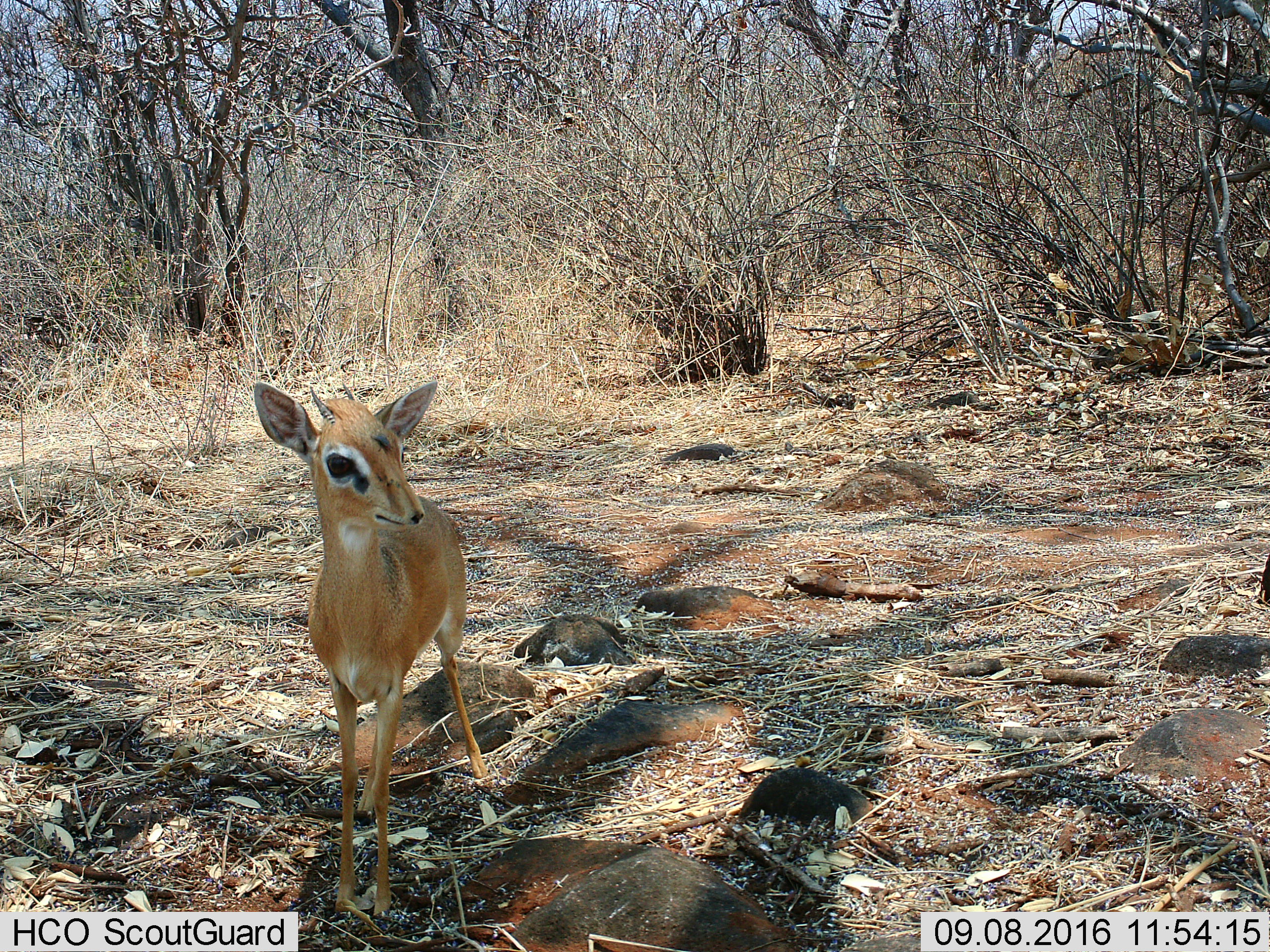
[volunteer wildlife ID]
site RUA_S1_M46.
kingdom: Animalia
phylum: Chordata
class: Mammalia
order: Artiodactyla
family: Bovidae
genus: Madoqua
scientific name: Madoqua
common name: dik-dik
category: dikdik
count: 1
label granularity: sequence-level